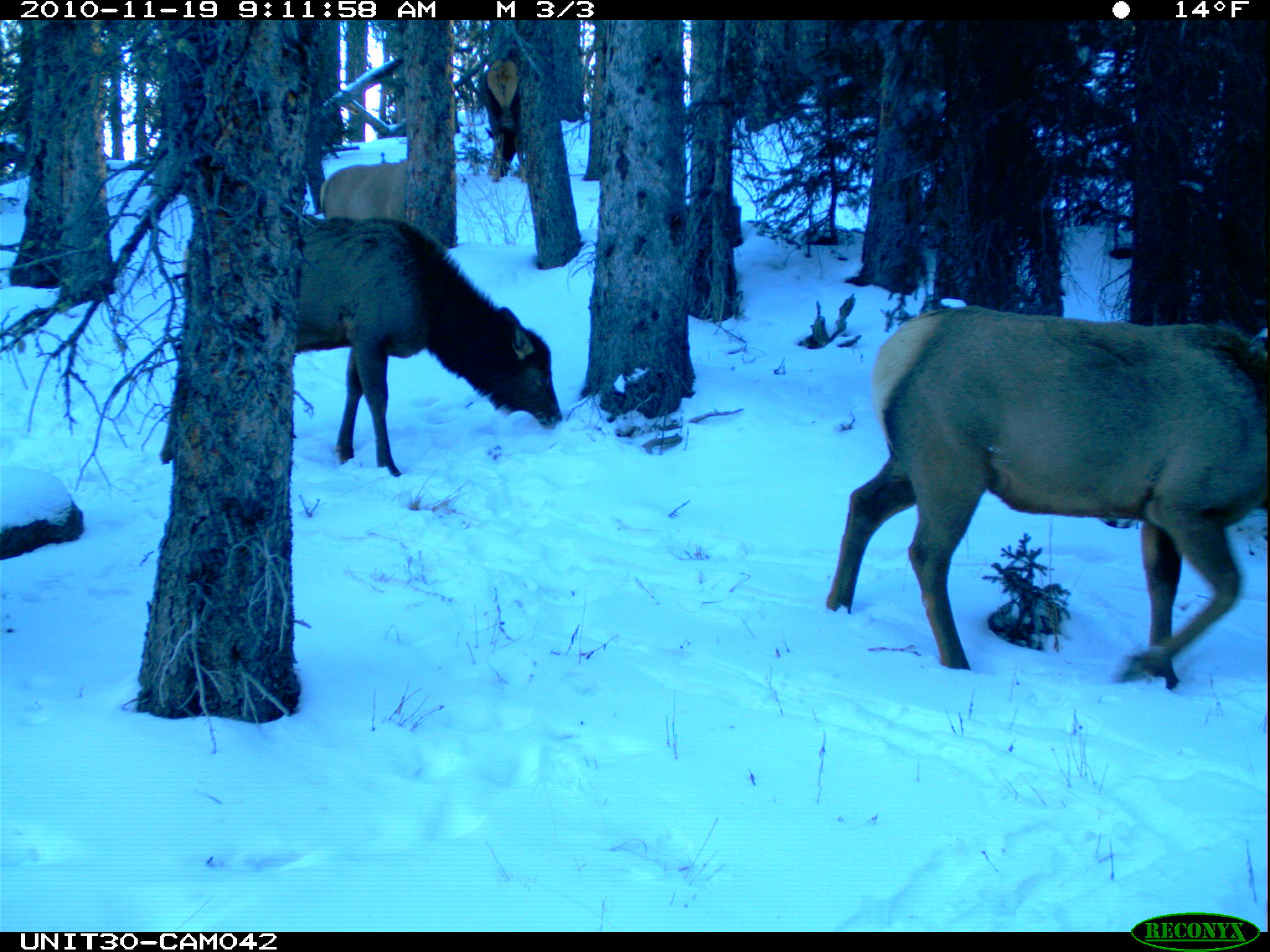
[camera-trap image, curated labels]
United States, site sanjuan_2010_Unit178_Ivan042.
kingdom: Animalia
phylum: Chordata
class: Mammalia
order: Artiodactyla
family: Cervidae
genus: Cervus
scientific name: Cervus elaphus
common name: red deer